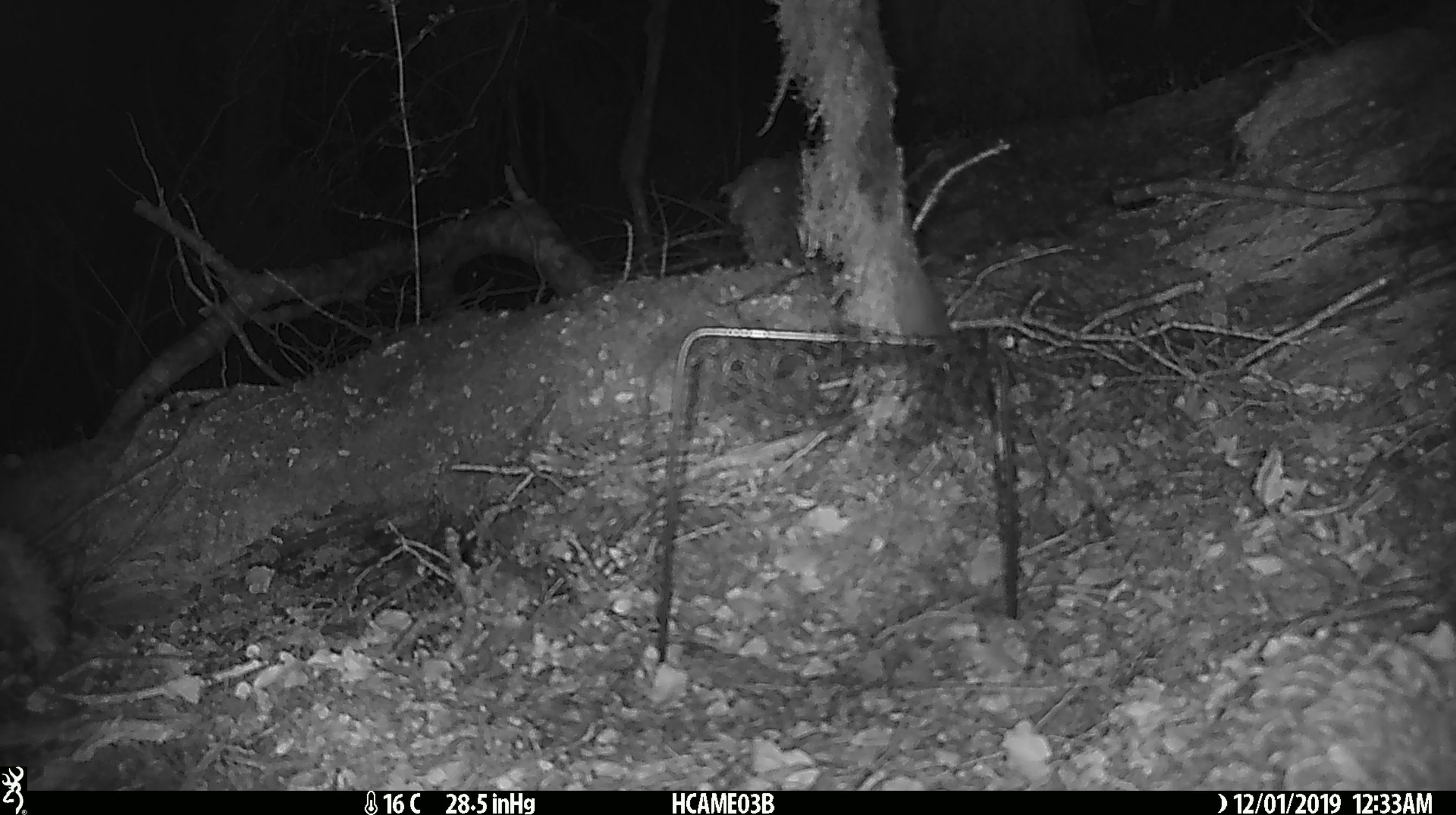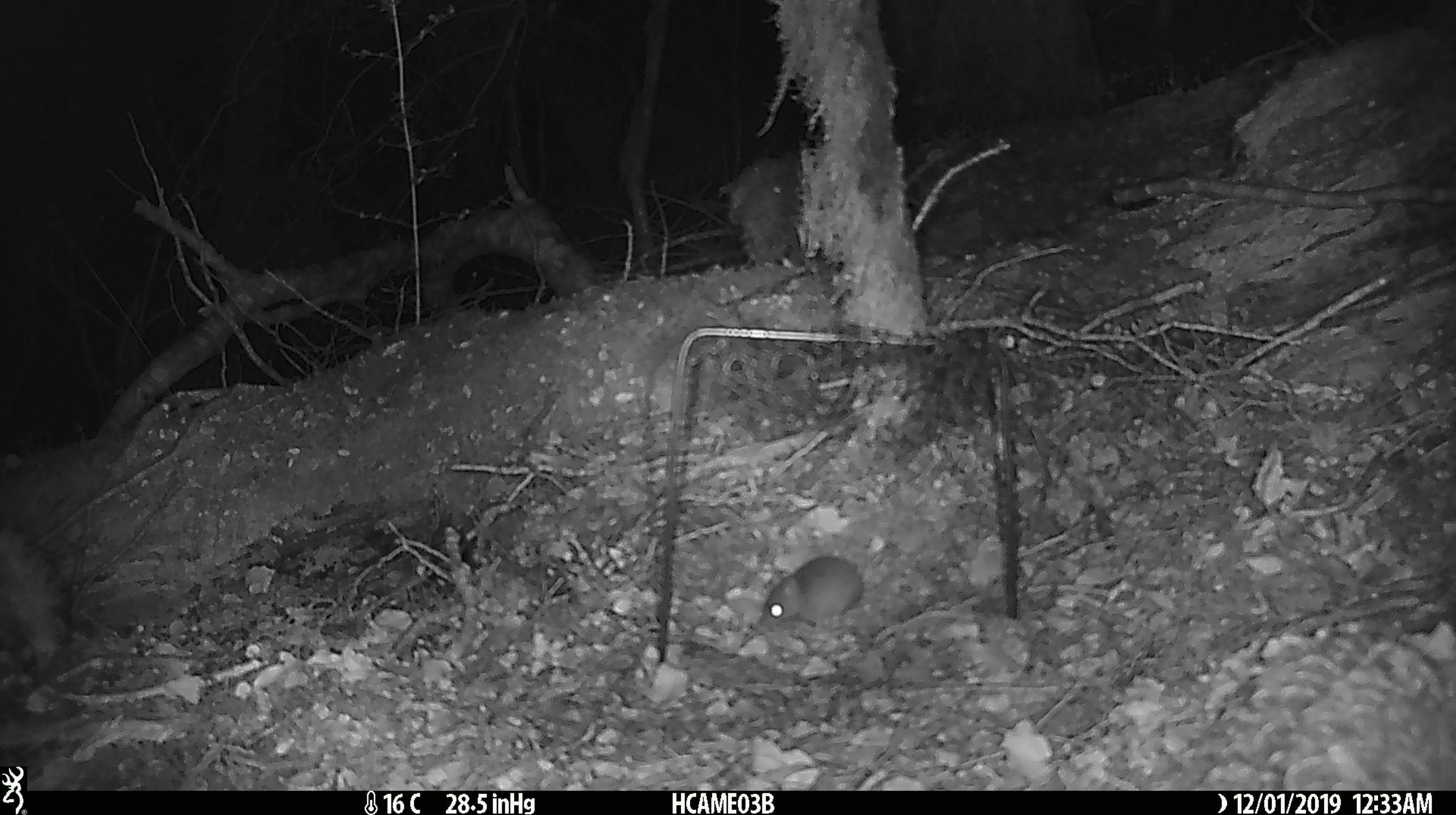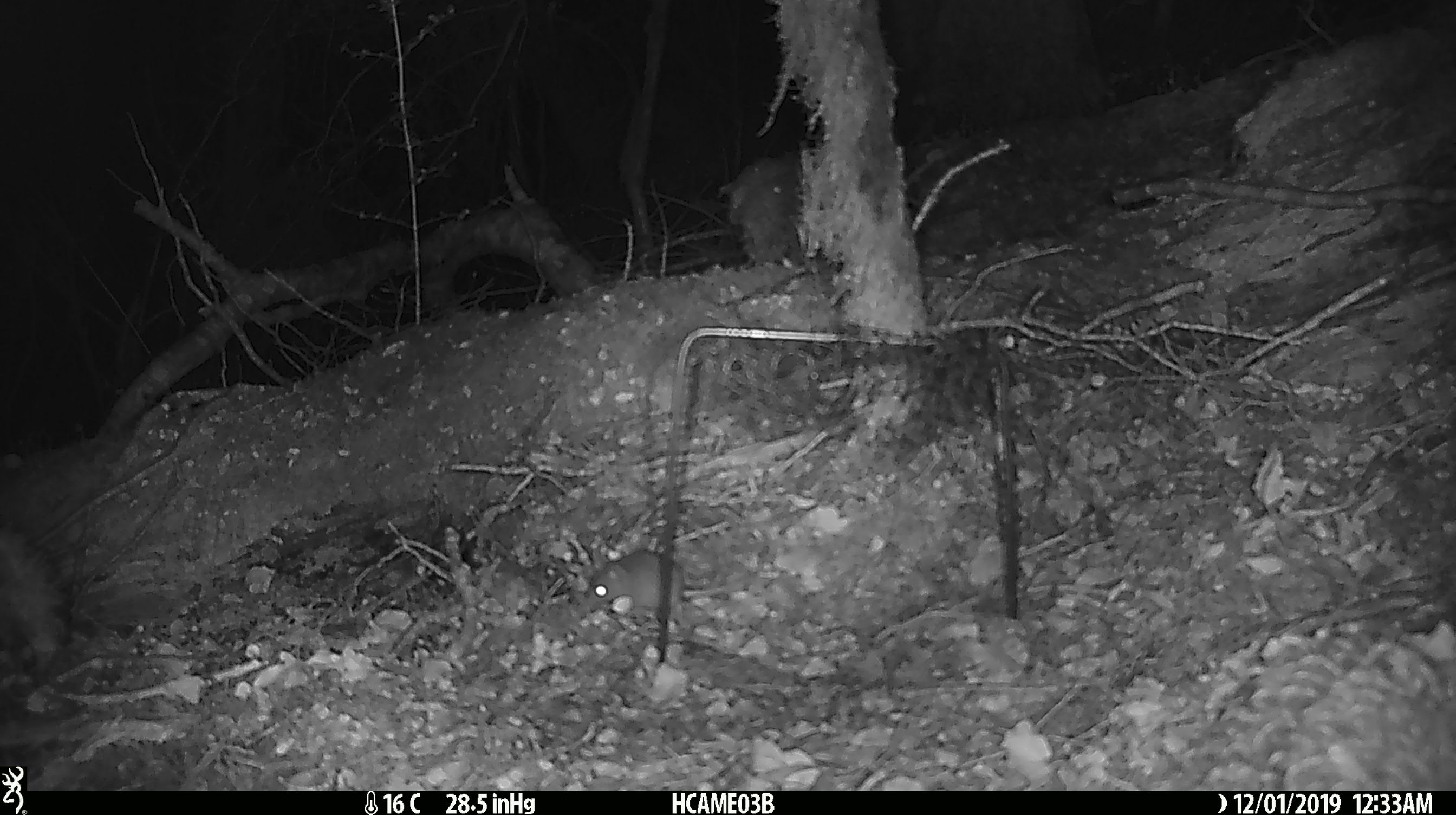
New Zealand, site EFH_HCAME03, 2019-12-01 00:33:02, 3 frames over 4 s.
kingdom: Animalia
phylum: Chordata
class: Mammalia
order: Rodentia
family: Muridae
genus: Mus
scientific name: Mus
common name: mouse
Mouse (Mus).